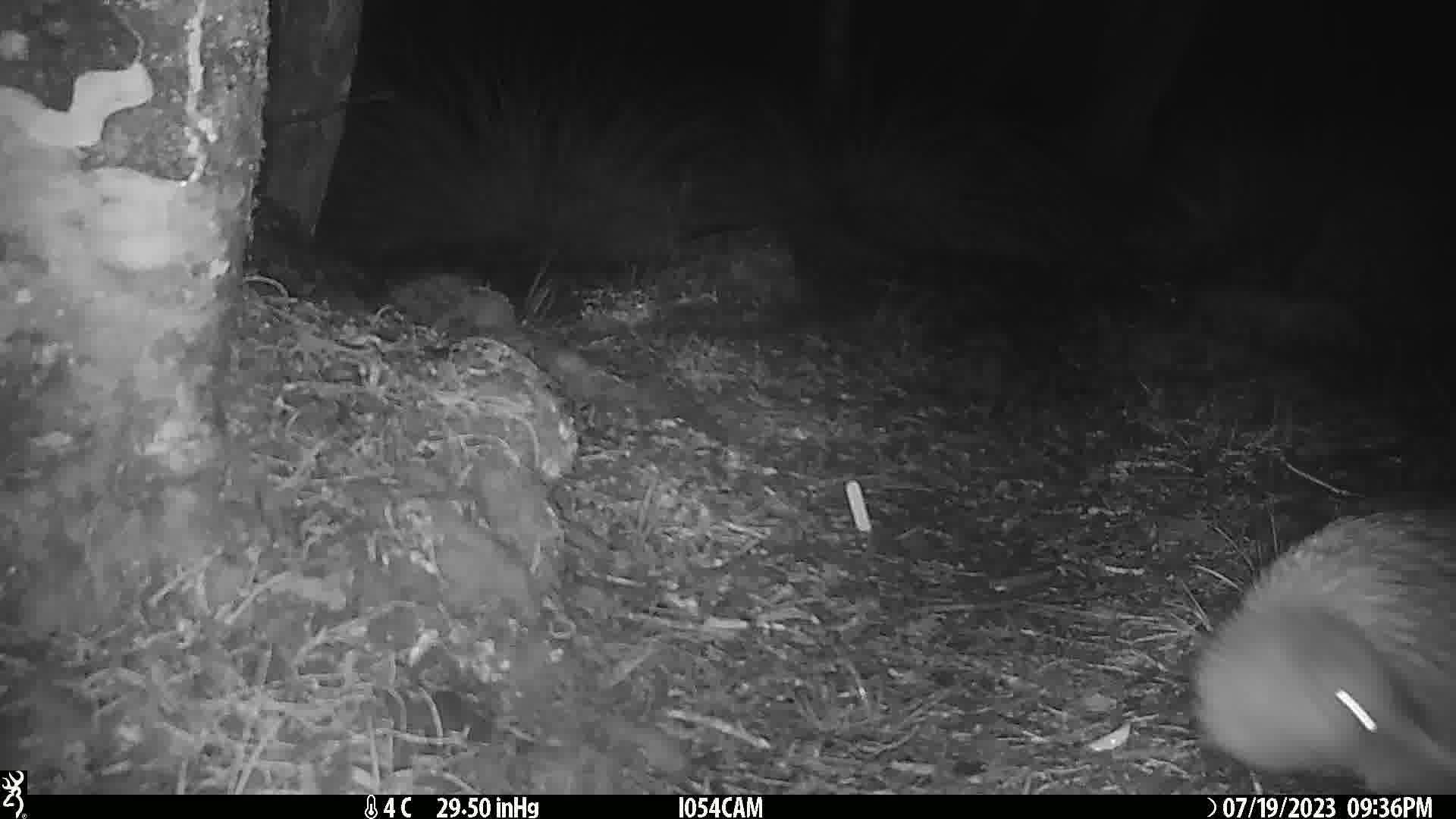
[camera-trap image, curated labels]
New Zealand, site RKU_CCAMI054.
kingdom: Animalia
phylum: Chordata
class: Aves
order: Apterygiformes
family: Apterygidae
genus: Apteryx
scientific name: Apteryx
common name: kiwi